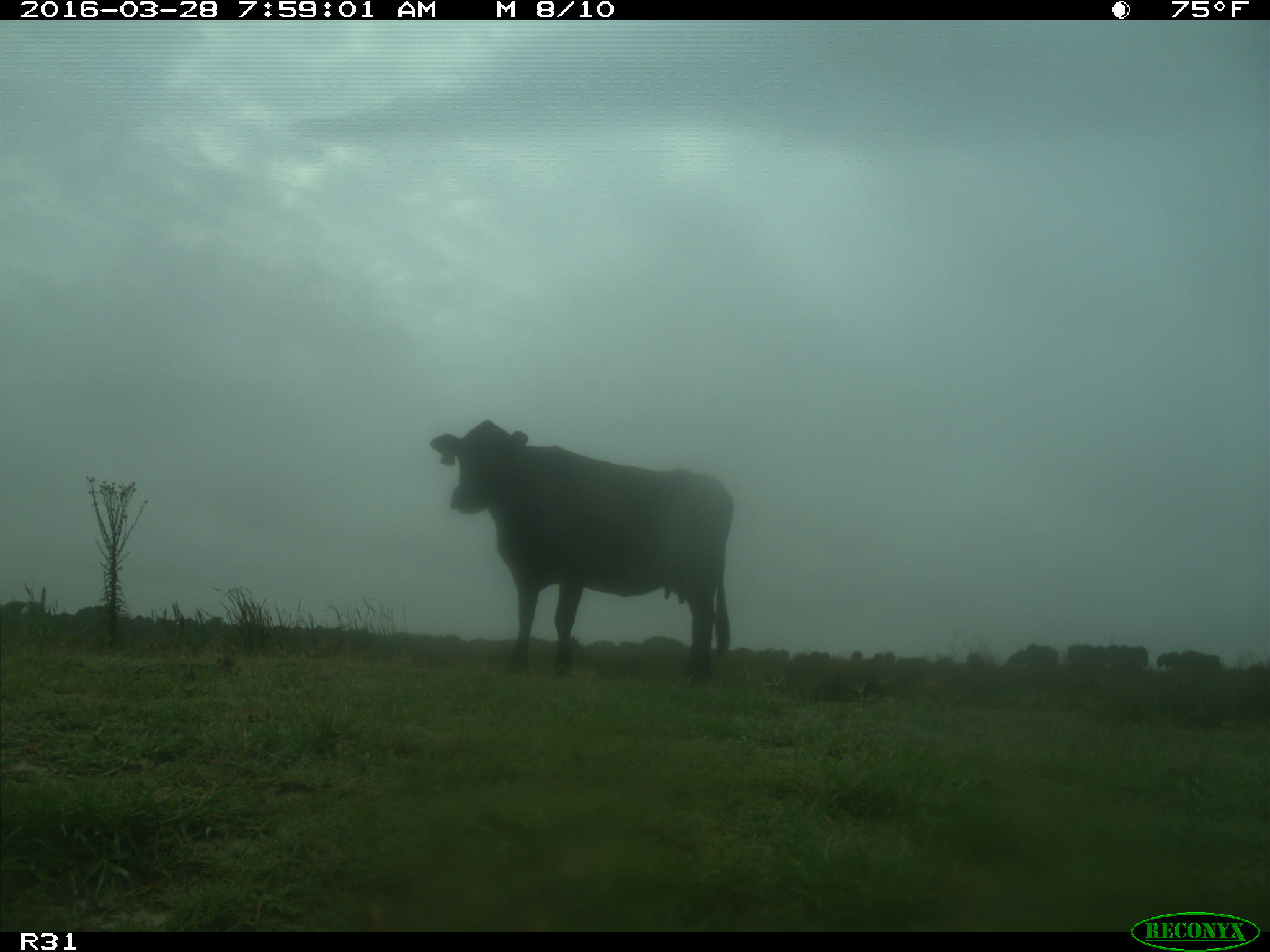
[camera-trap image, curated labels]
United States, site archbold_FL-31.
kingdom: Animalia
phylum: Chordata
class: Mammalia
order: Artiodactyla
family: Bovidae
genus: Bos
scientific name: Bos taurus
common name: domestic cow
Bos taurus (domestic cow).